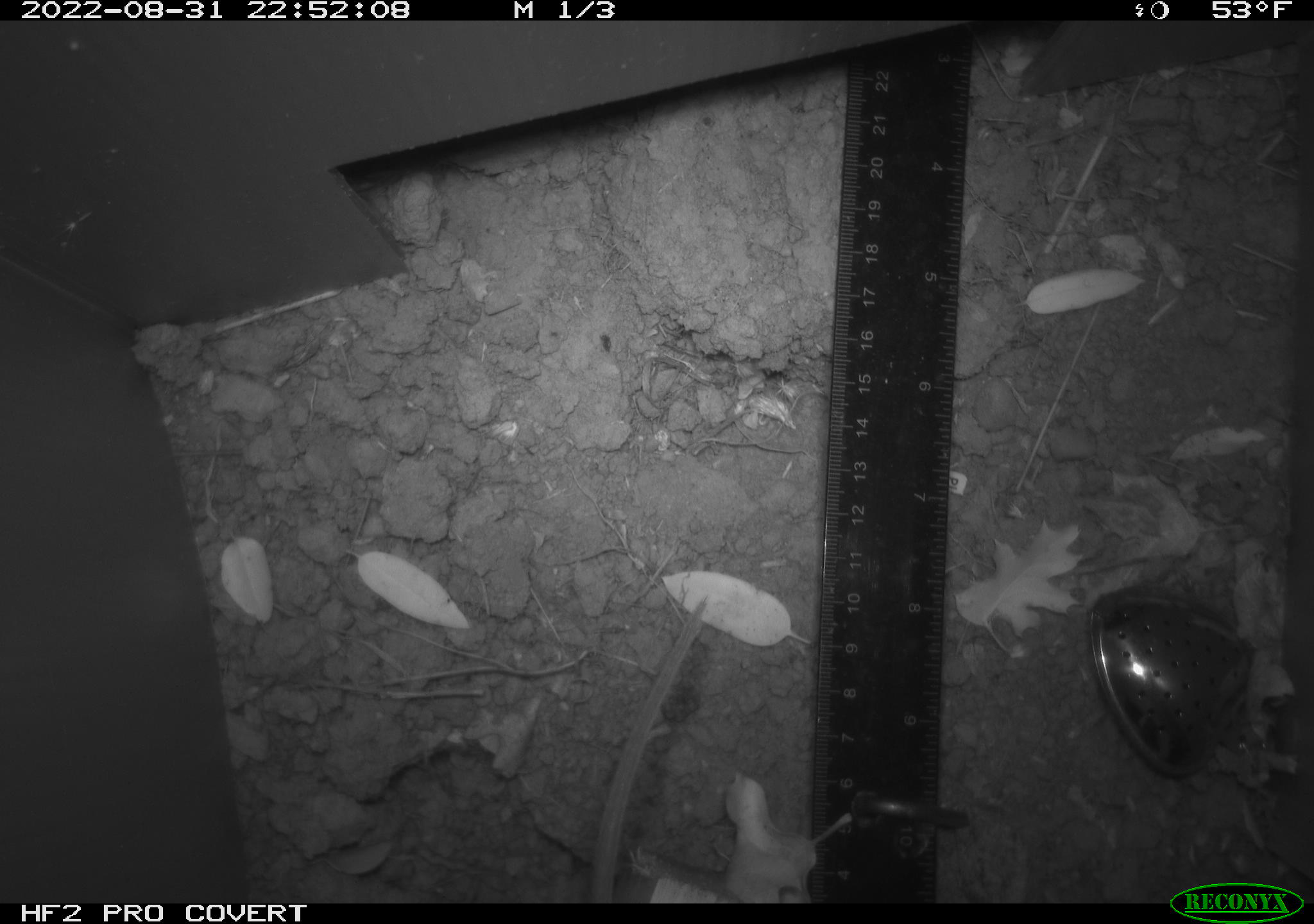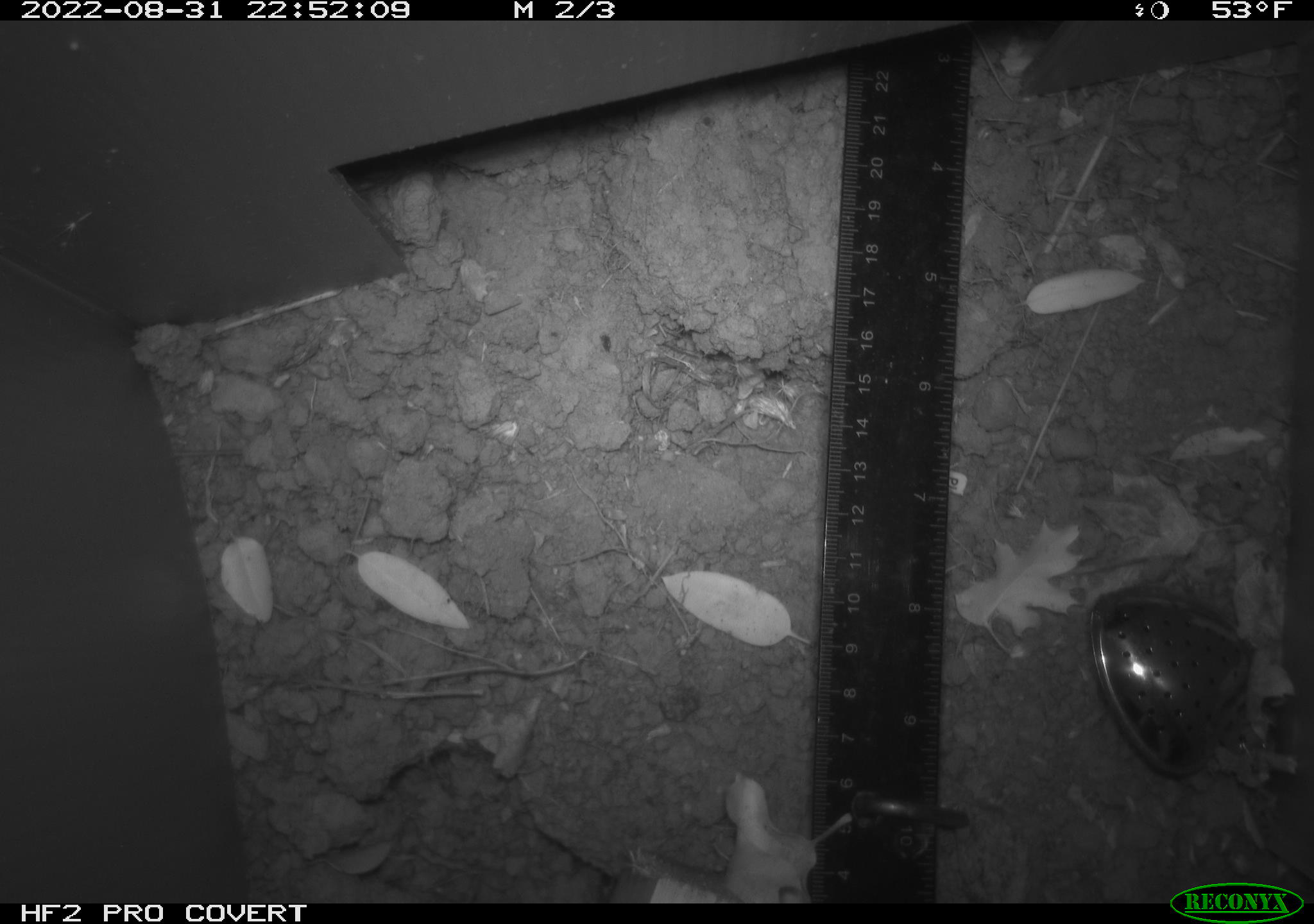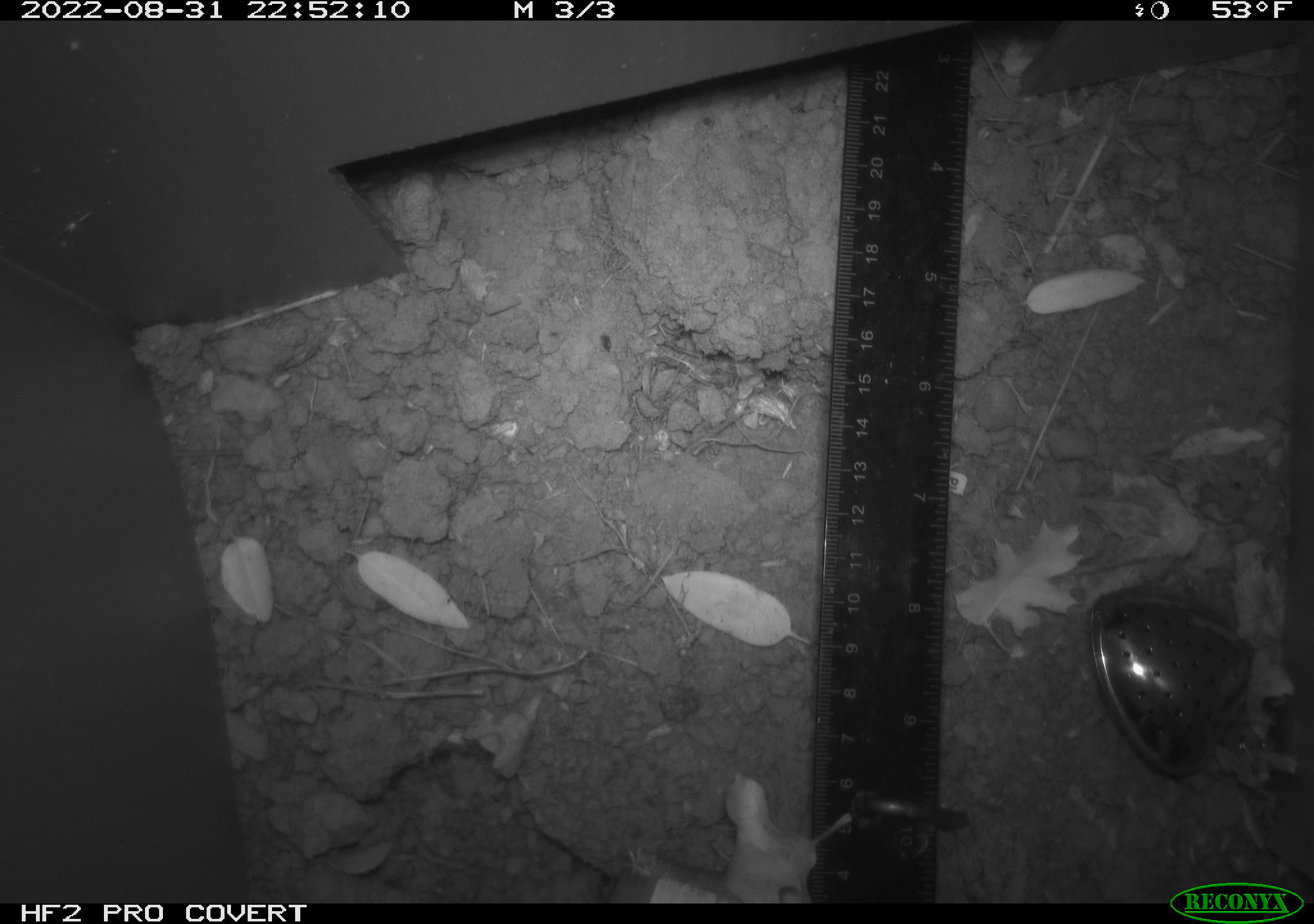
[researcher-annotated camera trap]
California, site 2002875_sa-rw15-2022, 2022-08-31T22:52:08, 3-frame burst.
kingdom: Animalia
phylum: Chordata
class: Mammalia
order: Rodentia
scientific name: Rodentia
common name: rodent